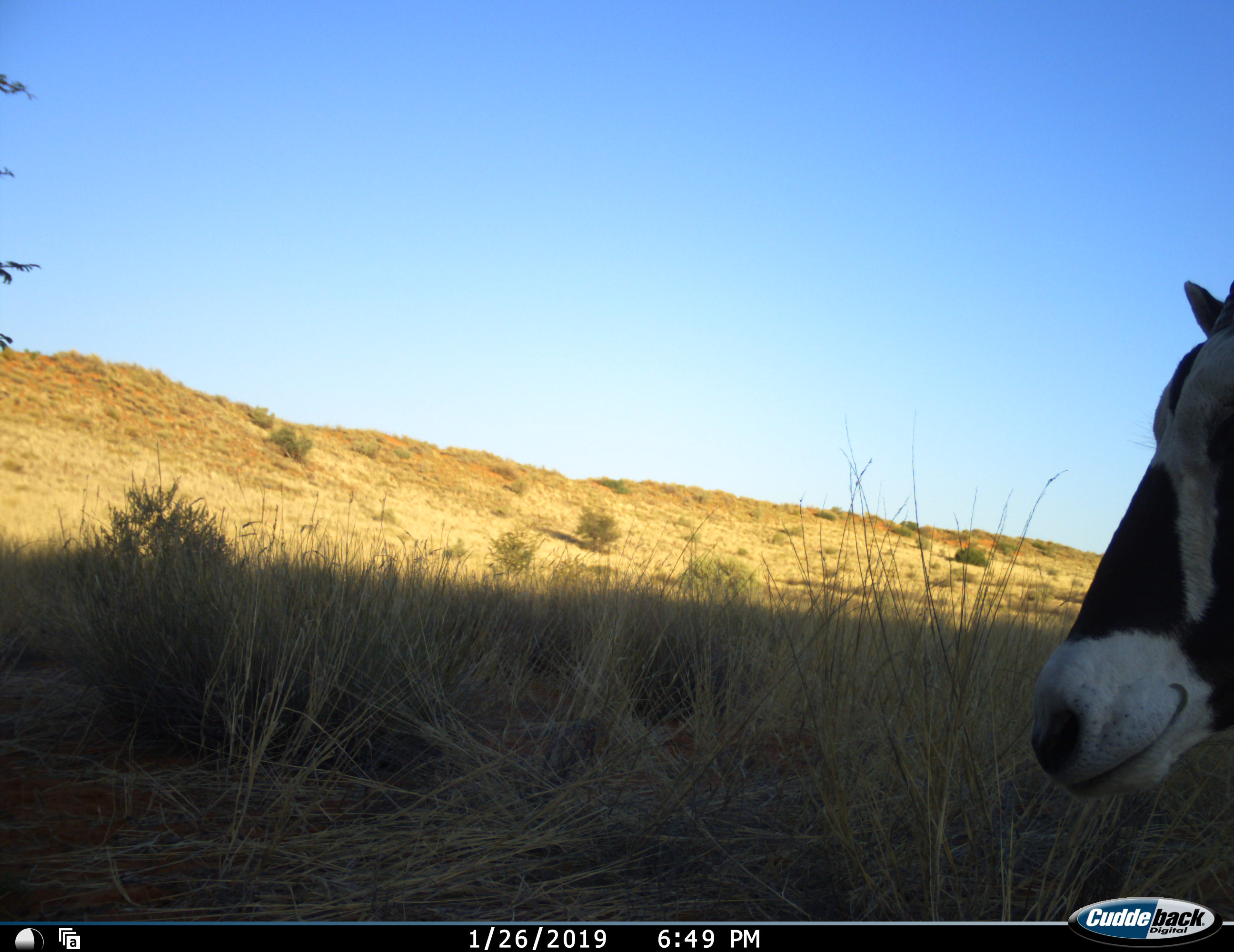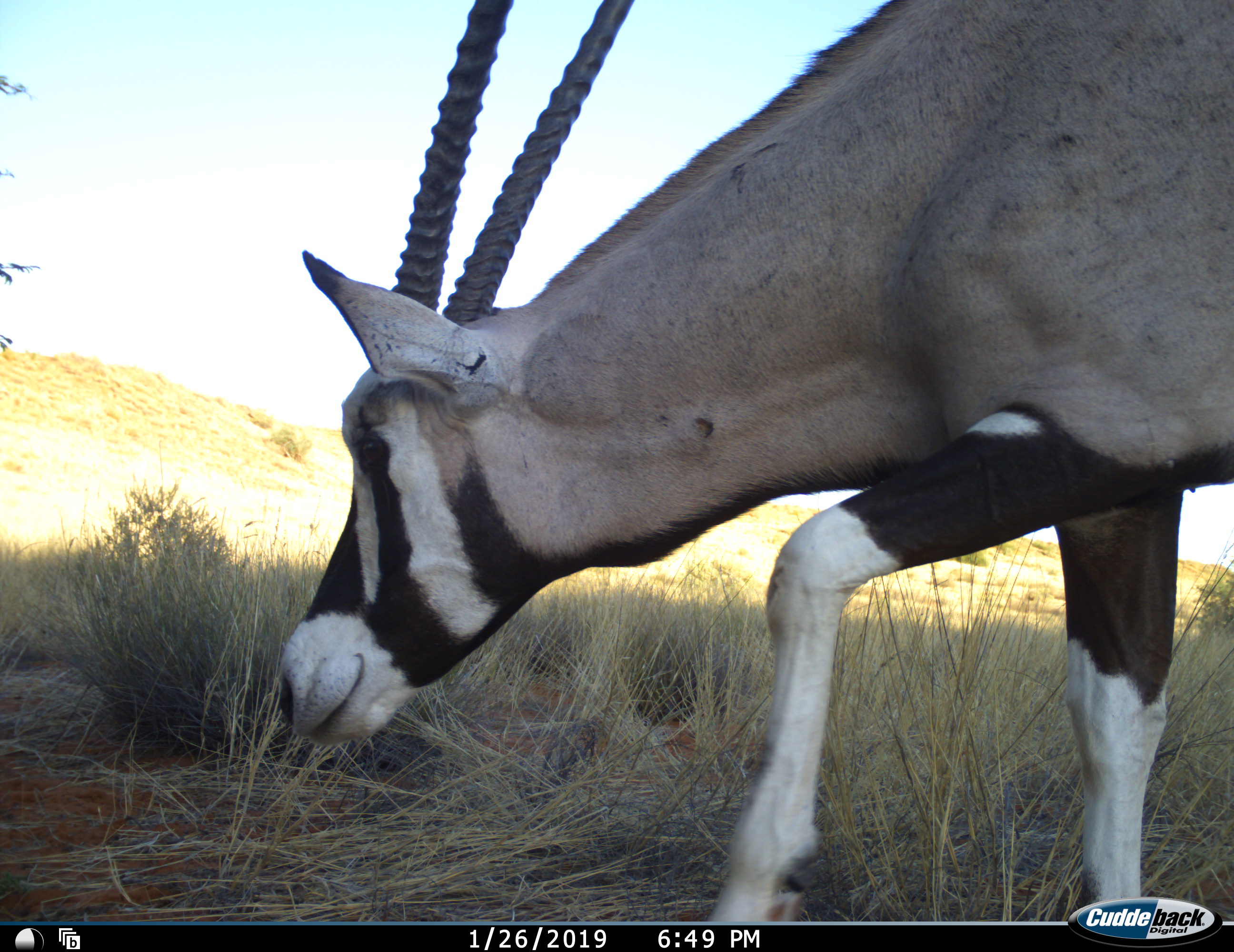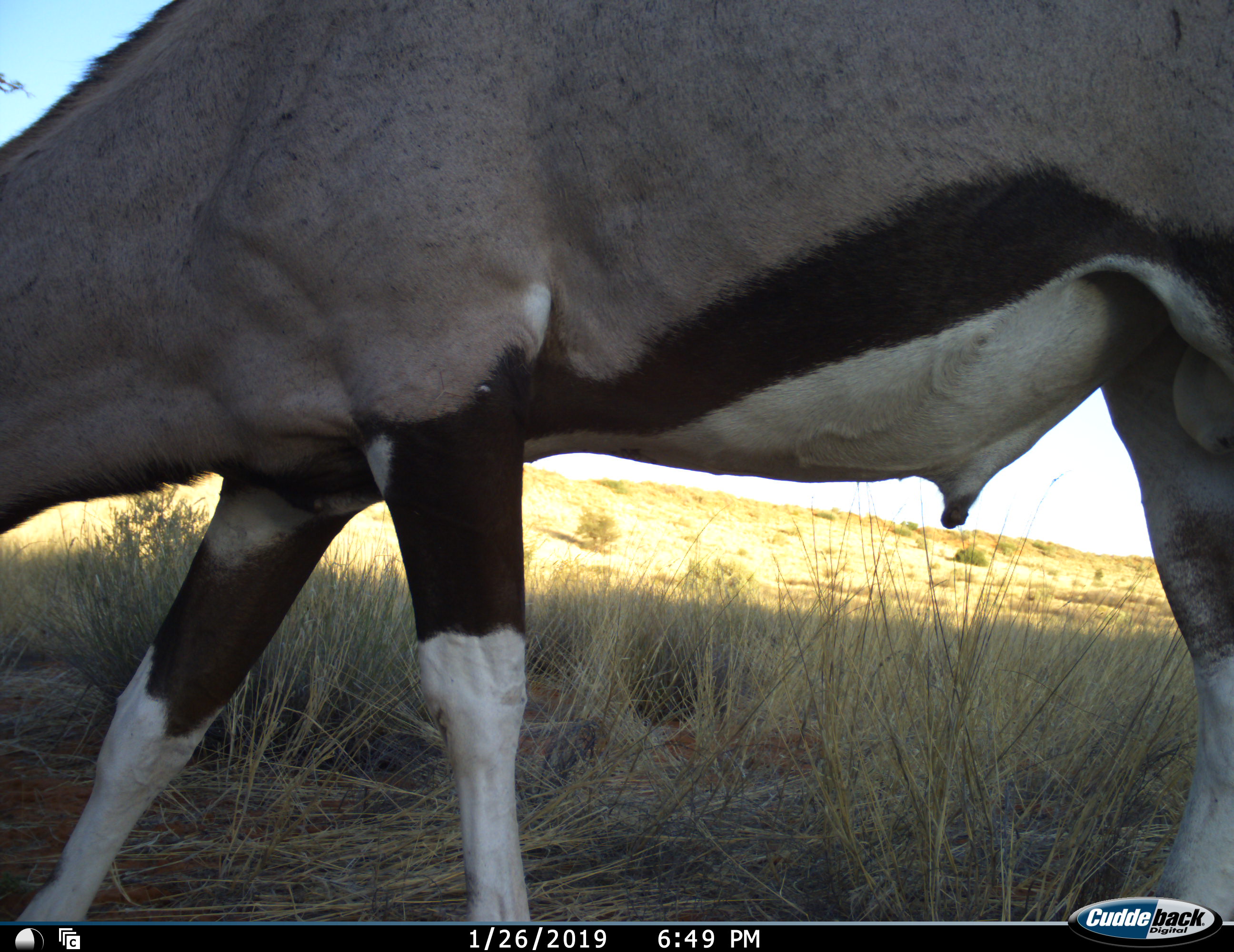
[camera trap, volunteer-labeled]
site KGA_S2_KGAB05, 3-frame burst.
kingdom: Animalia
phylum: Chordata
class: Mammalia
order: Artiodactyla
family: Bovidae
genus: Oryx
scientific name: Oryx gazella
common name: gemsbok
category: oryx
Oryx (gemsbok) (Oryx gazella), count 1. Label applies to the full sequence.